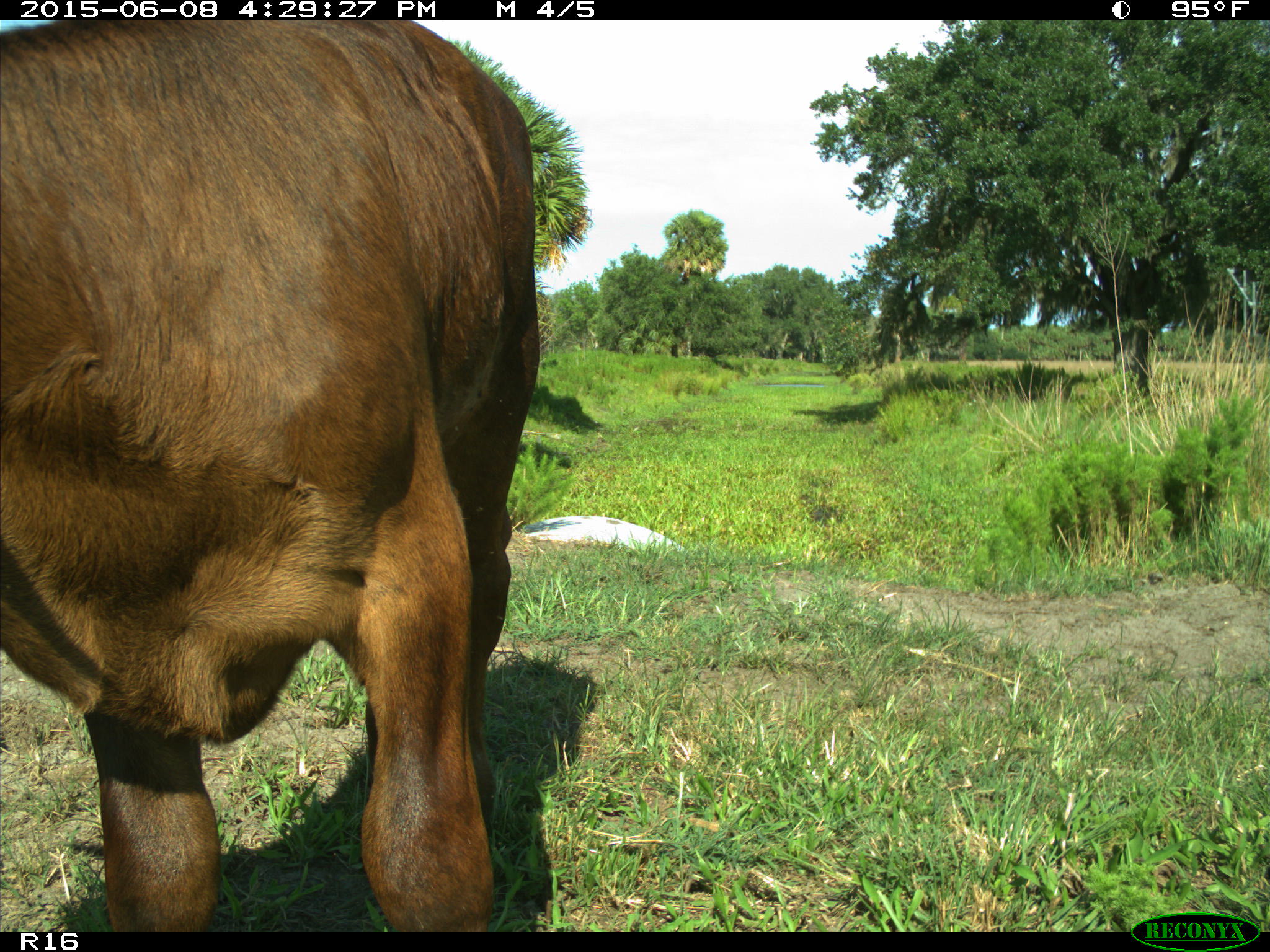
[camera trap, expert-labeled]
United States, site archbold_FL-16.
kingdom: Animalia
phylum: Chordata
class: Mammalia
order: Artiodactyla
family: Bovidae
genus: Bos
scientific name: Bos taurus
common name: domestic cow